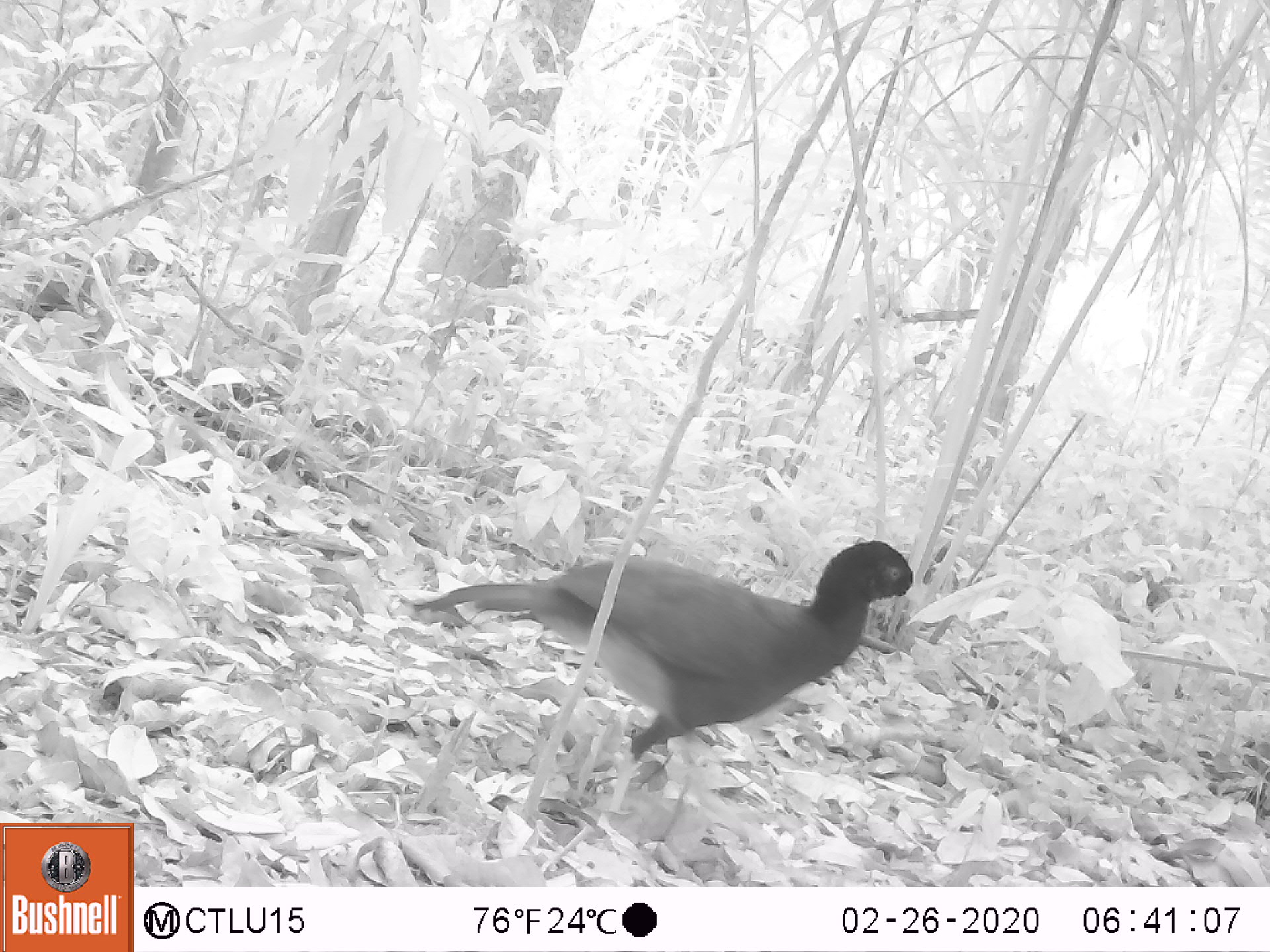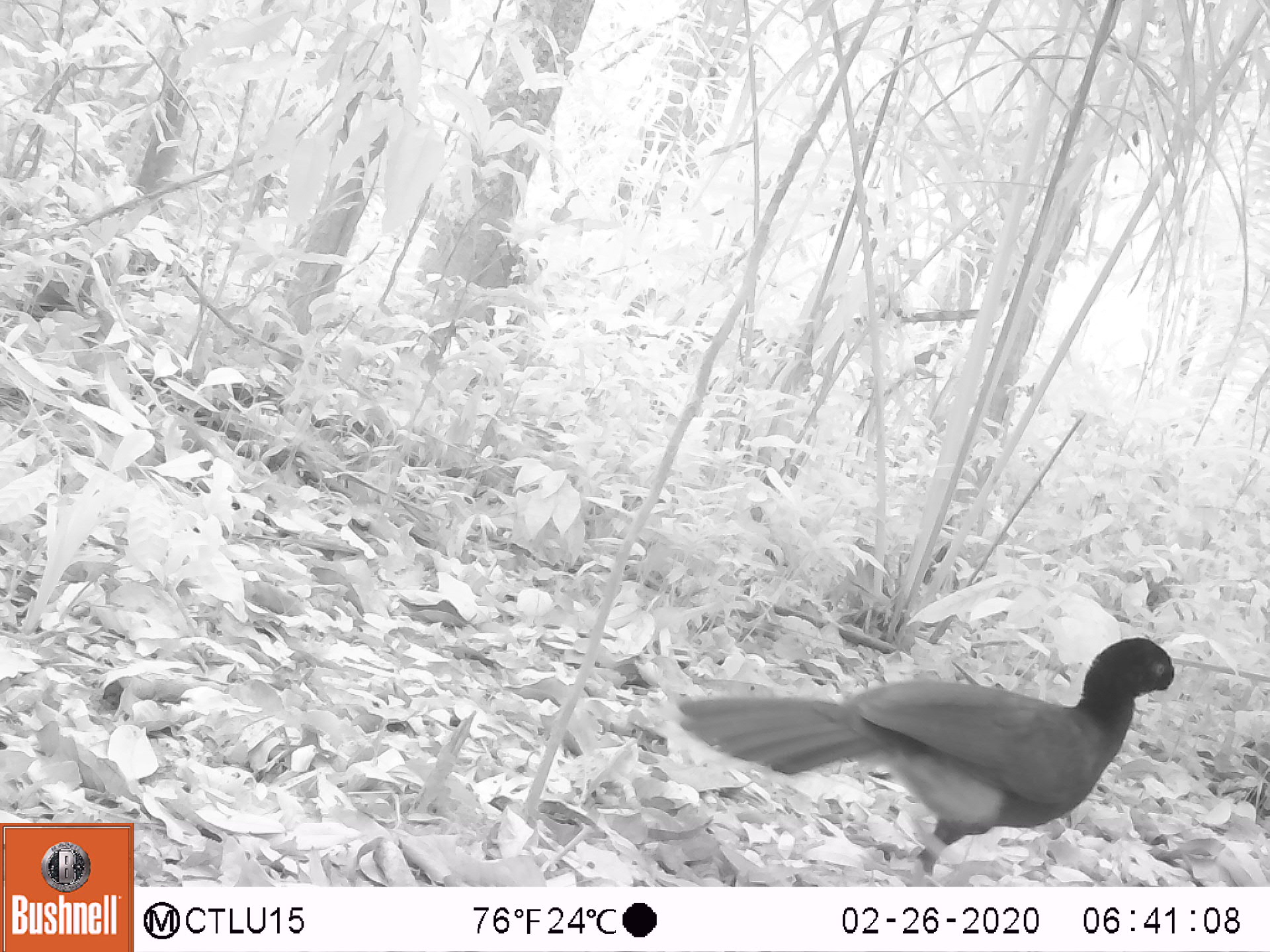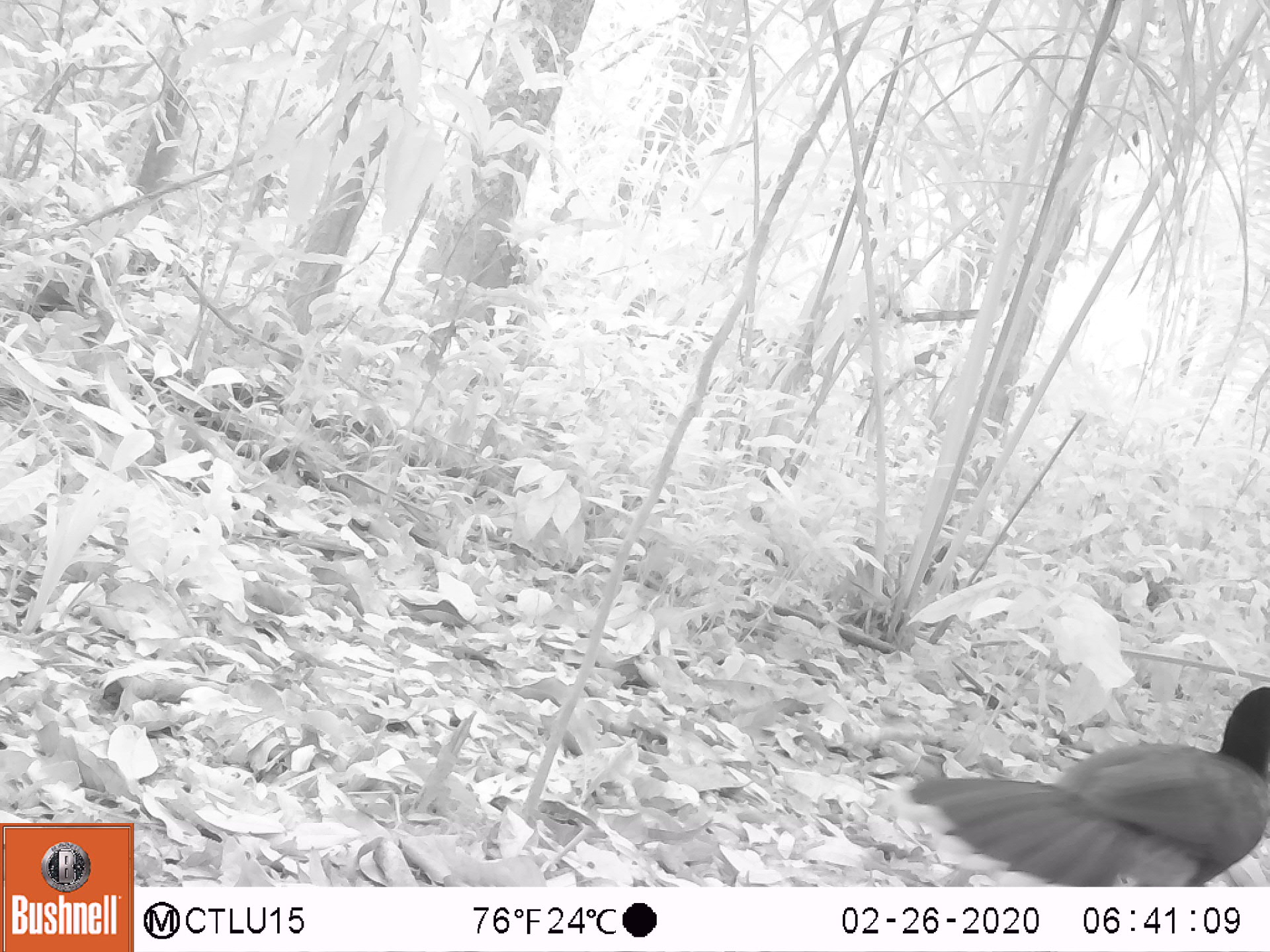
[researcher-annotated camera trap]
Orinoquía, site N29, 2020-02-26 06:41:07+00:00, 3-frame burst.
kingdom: Animalia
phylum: Chordata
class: Aves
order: Galliformes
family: Cracidae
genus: Mitu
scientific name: Mitu salvini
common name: salvin's currasow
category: salvins curassow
Salvins curassow (salvin's currasow) (Mitu salvini).